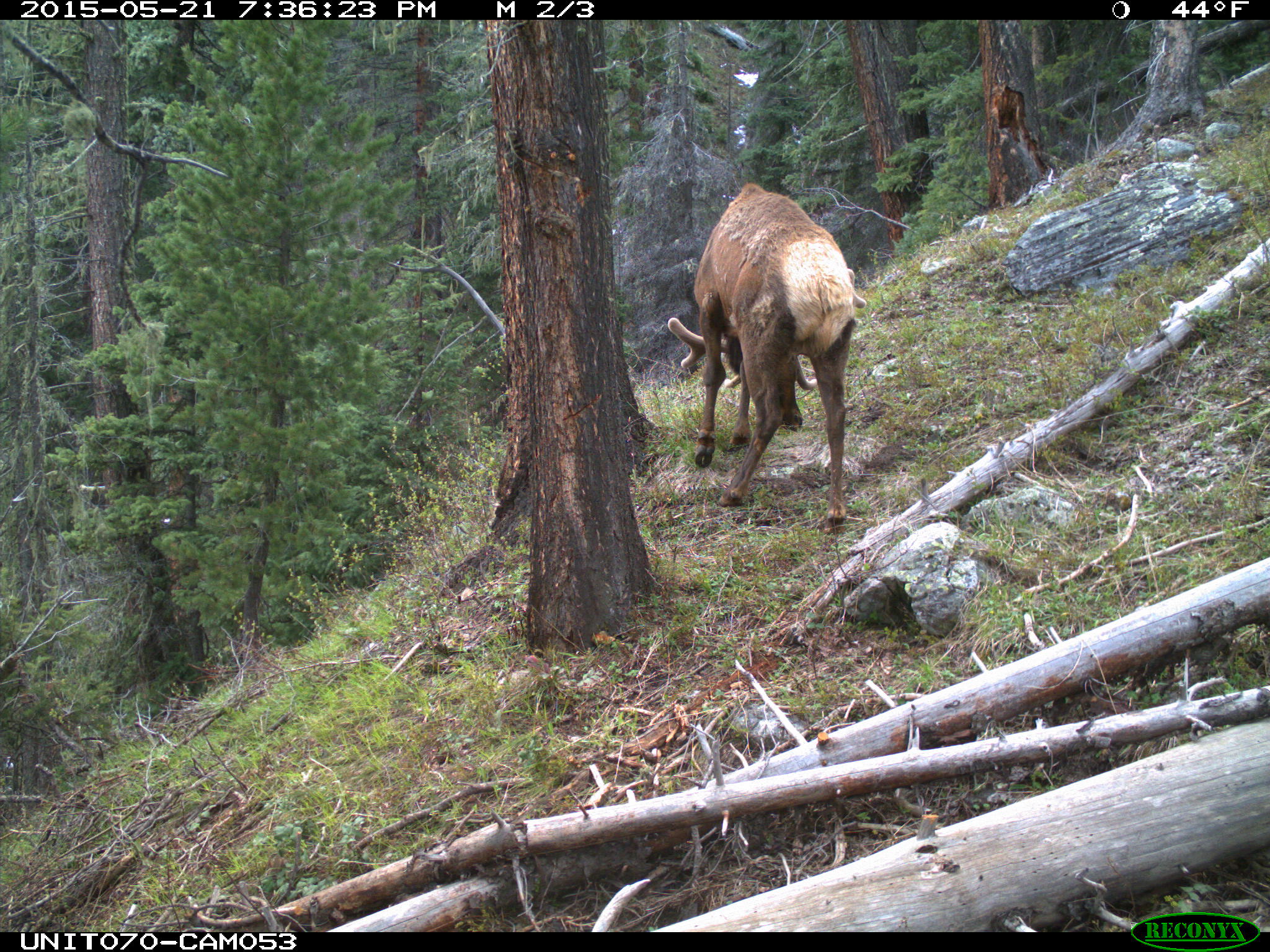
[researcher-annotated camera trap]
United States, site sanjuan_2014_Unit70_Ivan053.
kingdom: Animalia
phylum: Chordata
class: Mammalia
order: Artiodactyla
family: Cervidae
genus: Cervus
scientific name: Cervus elaphus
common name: red deer